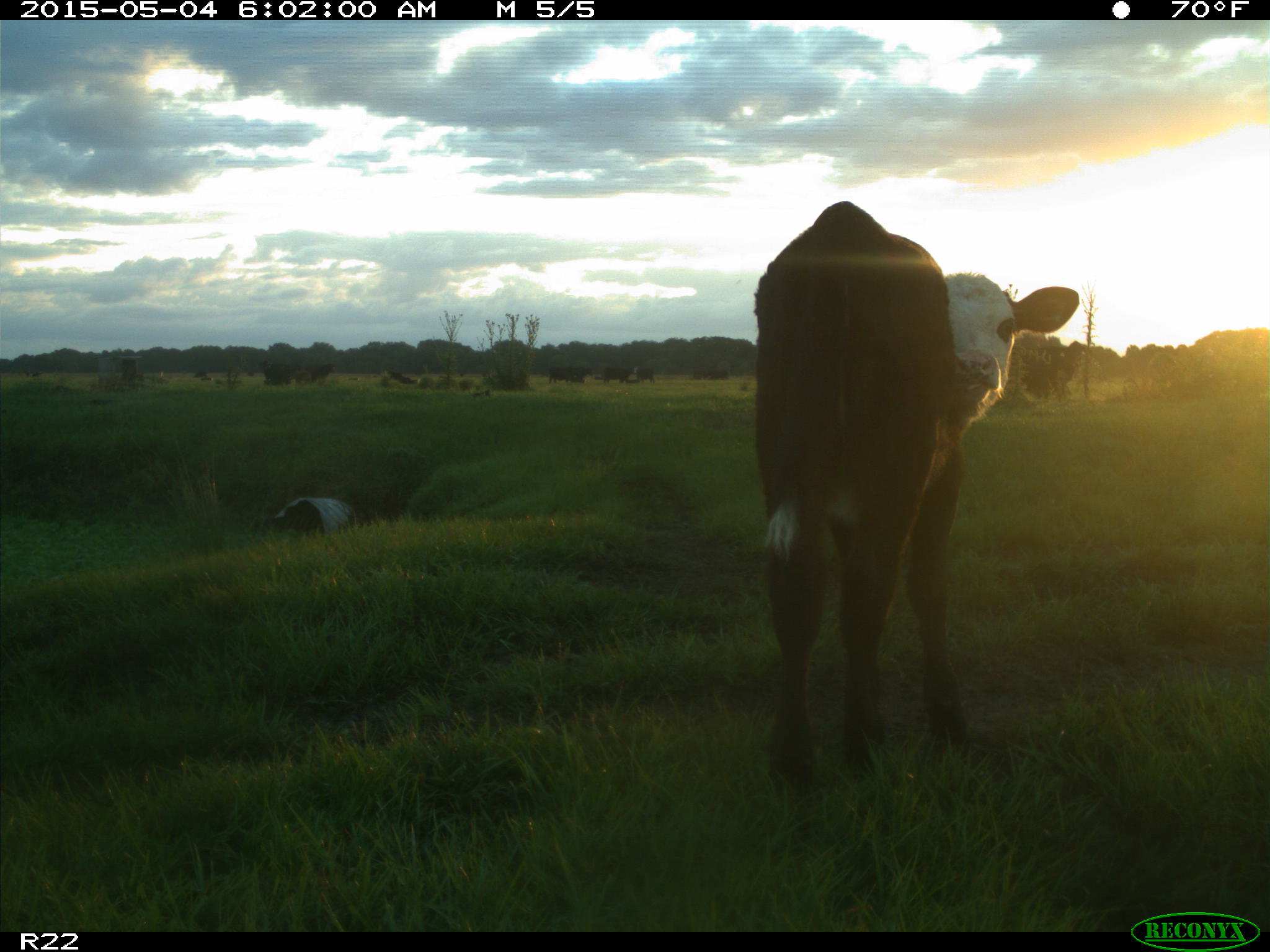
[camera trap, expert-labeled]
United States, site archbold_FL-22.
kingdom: Animalia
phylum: Chordata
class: Mammalia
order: Artiodactyla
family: Bovidae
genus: Bos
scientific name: Bos taurus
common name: domestic cow